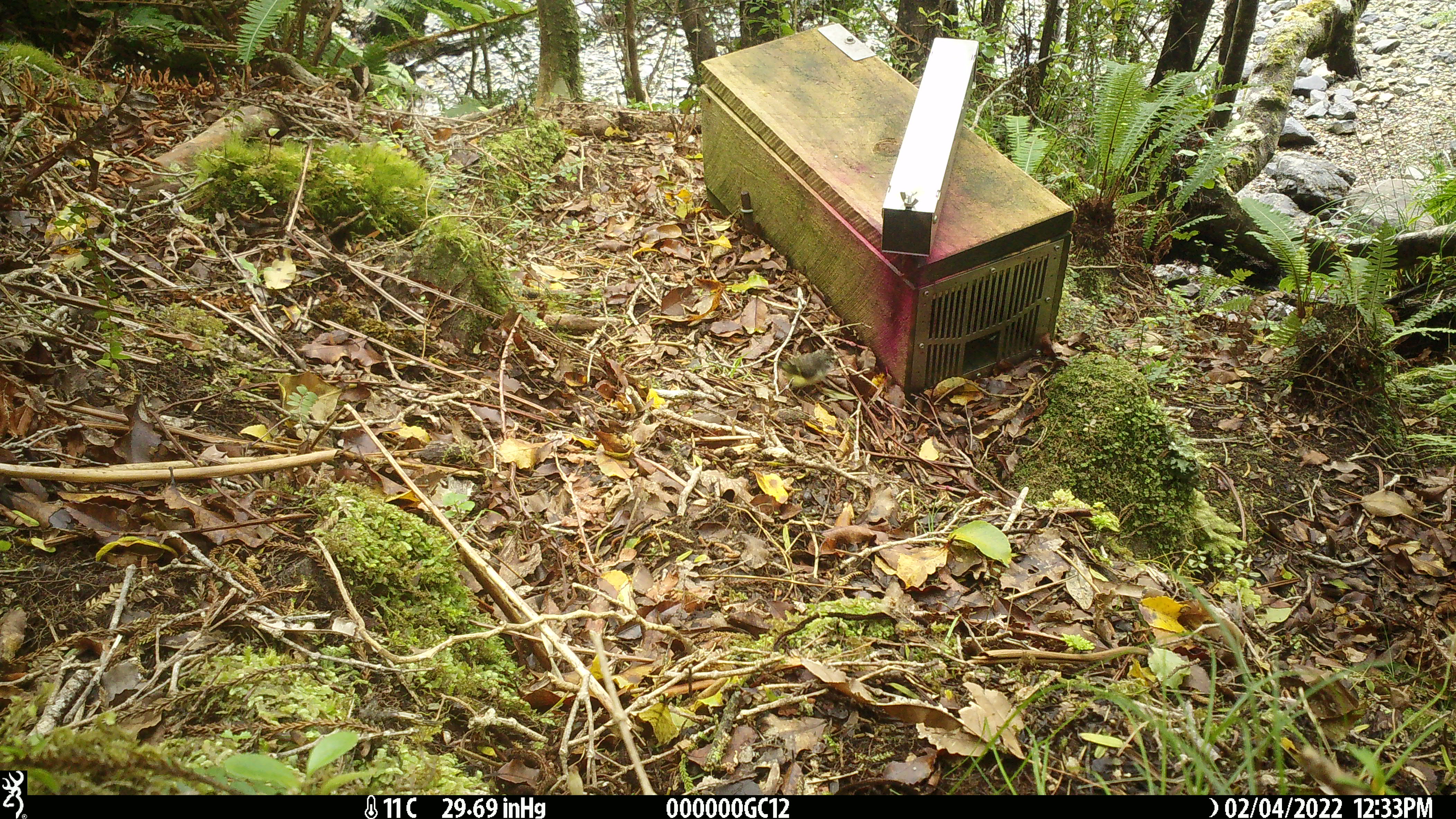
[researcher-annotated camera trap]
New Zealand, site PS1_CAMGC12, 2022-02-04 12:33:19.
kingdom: Animalia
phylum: Chordata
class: Aves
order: Passeriformes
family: Acanthisittidae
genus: Acanthisitta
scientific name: Acanthisitta chloris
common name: rifleman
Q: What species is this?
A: Rifleman (Acanthisitta chloris).